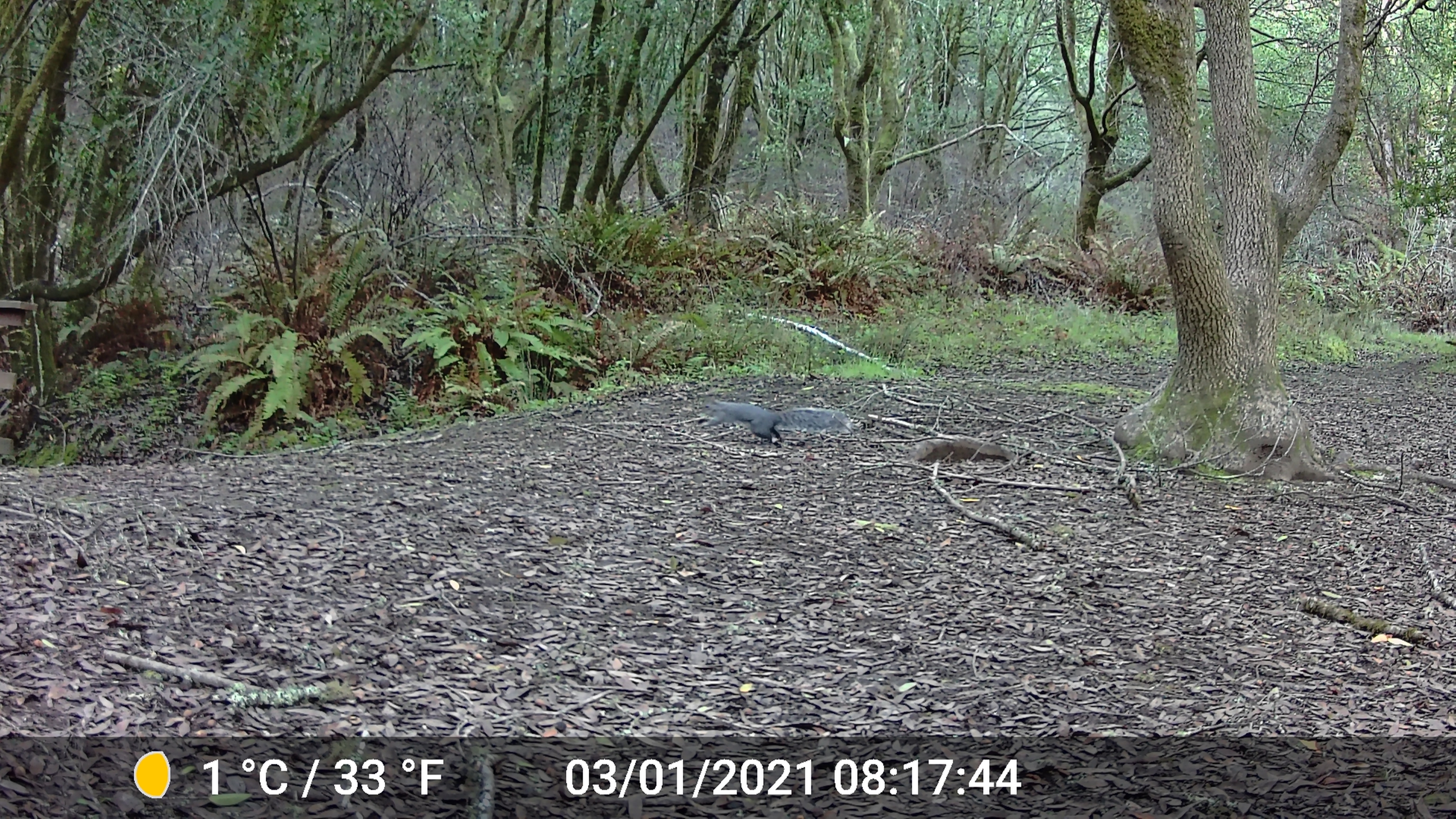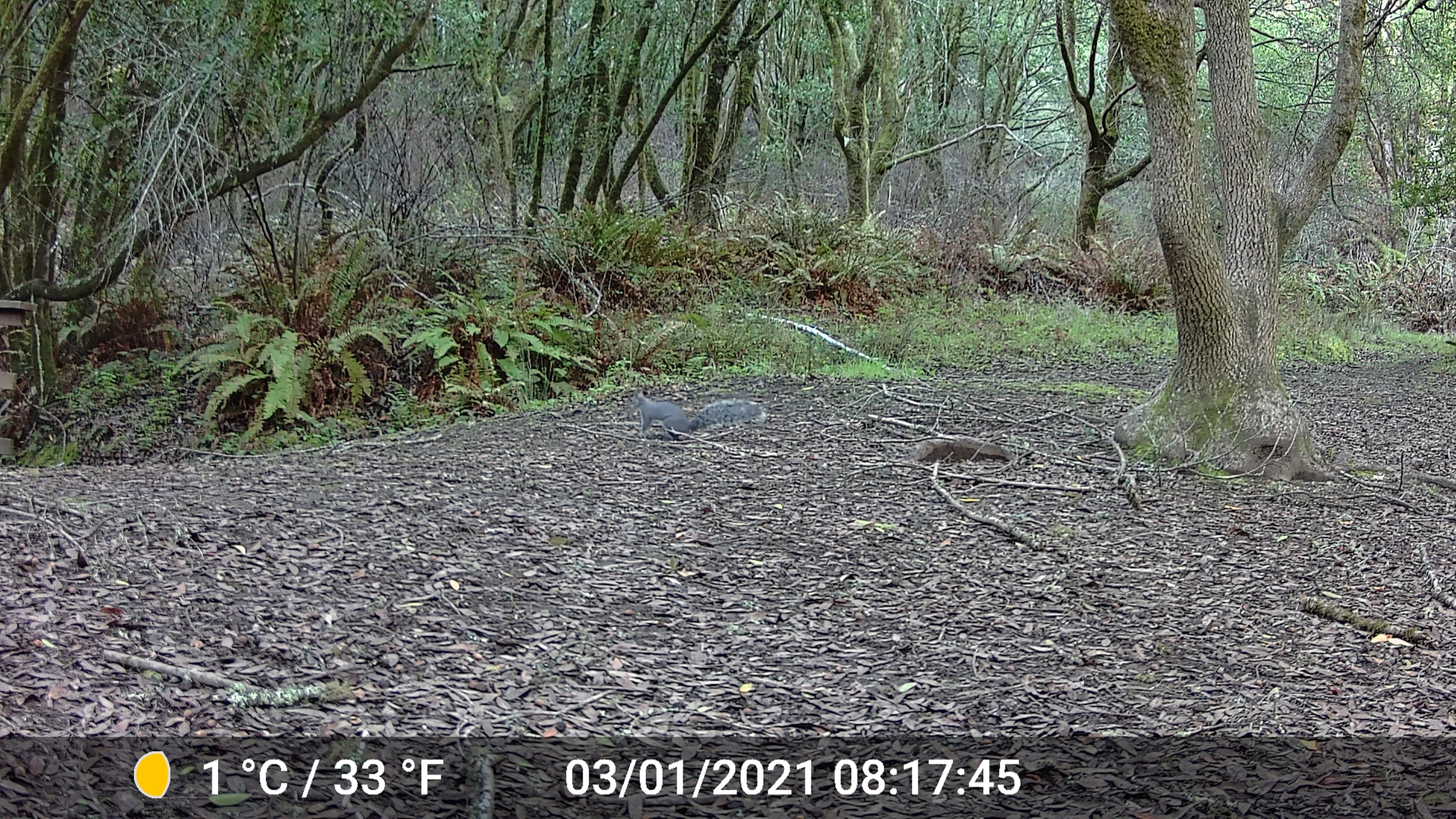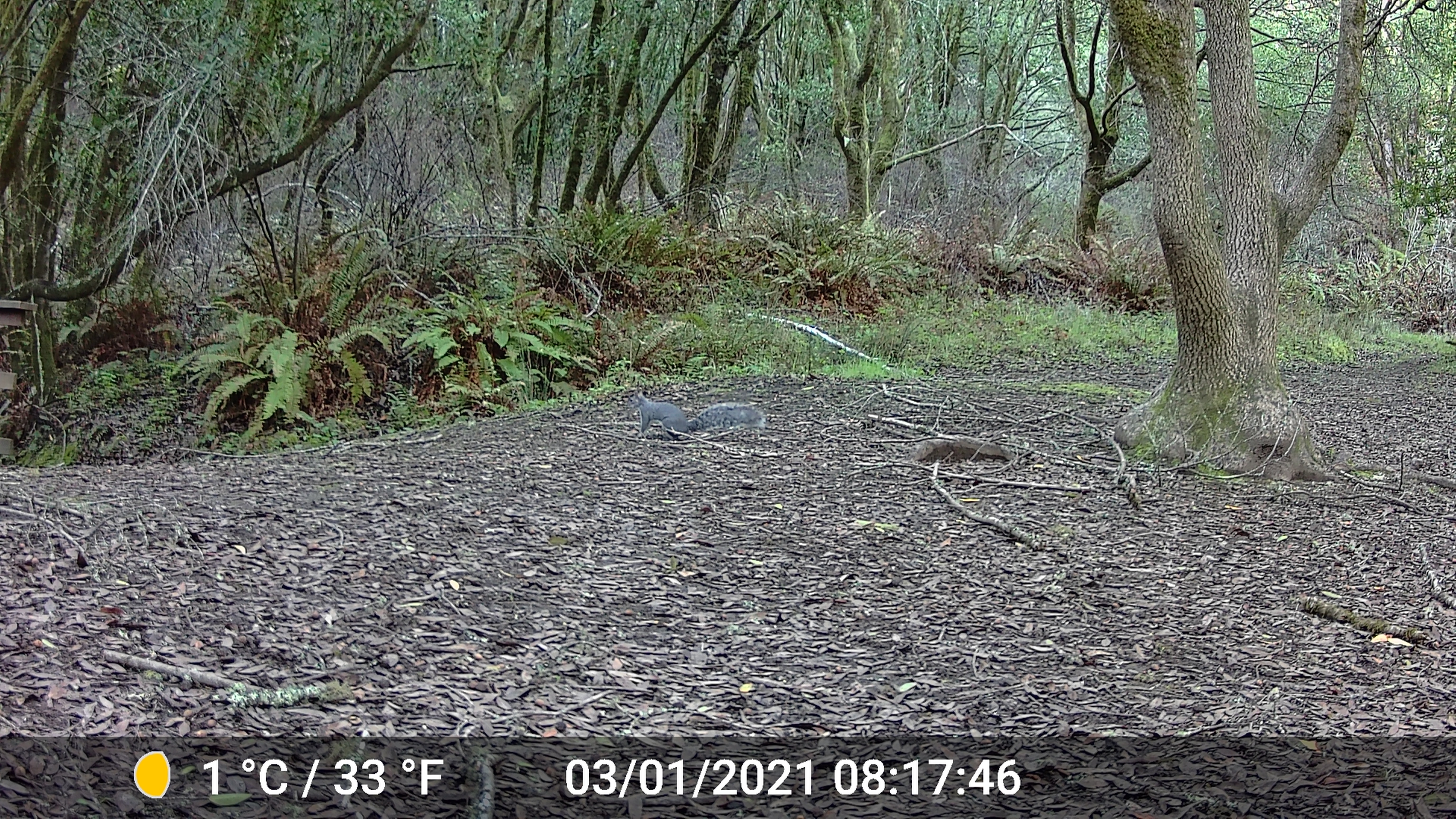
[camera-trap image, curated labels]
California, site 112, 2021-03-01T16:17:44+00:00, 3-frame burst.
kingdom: Animalia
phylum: Chordata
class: Mammalia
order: Rodentia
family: Sciuridae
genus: Sciurus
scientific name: Sciurus griseus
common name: western gray squirrel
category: western grey squirrel